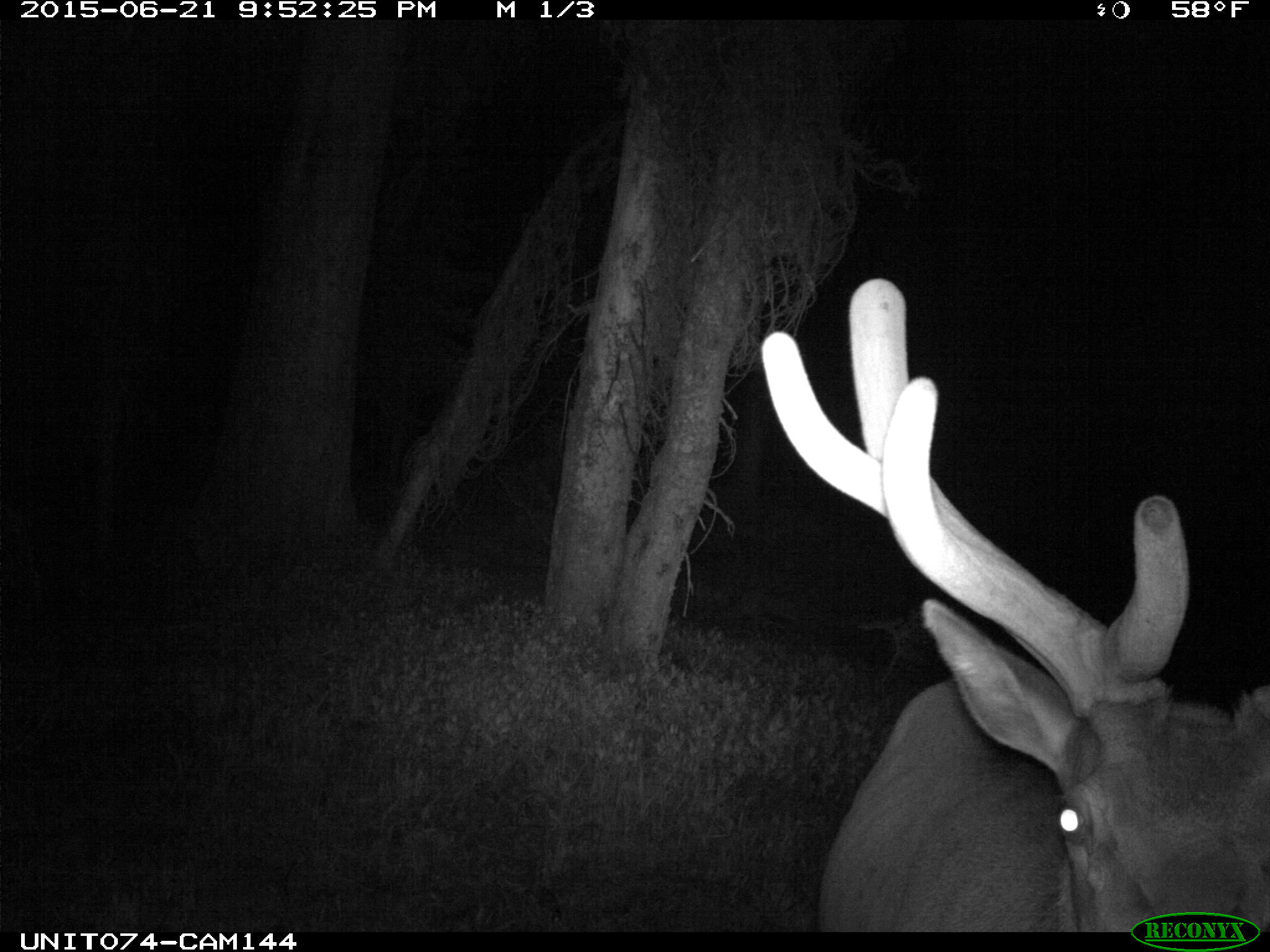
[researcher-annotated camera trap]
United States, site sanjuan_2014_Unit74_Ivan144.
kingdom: Animalia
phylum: Chordata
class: Mammalia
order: Artiodactyla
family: Cervidae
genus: Cervus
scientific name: Cervus elaphus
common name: red deer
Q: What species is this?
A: Cervus elaphus (red deer).